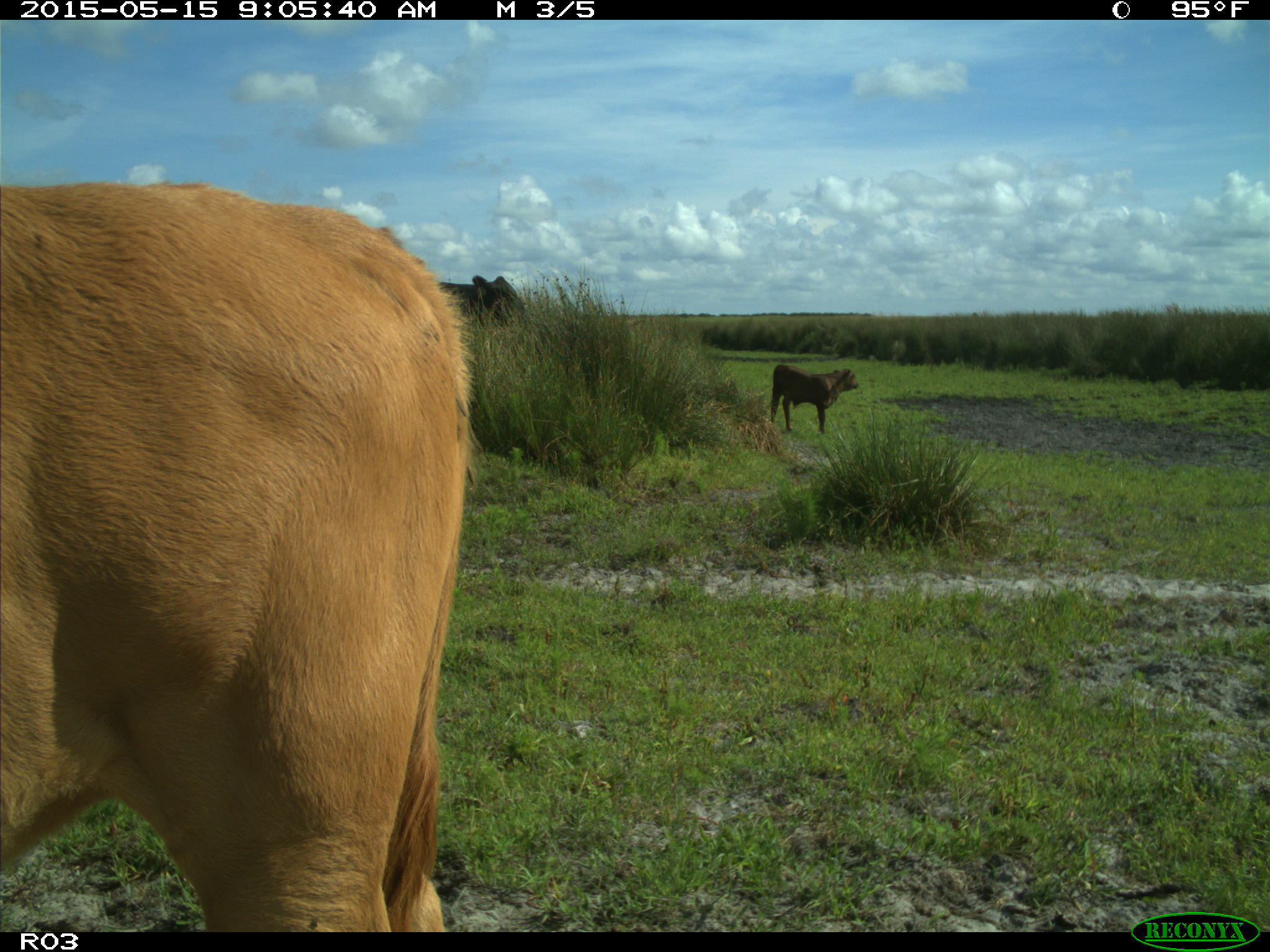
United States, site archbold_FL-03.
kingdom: Animalia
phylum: Chordata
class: Mammalia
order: Artiodactyla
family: Bovidae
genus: Bos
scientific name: Bos taurus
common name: domestic cow